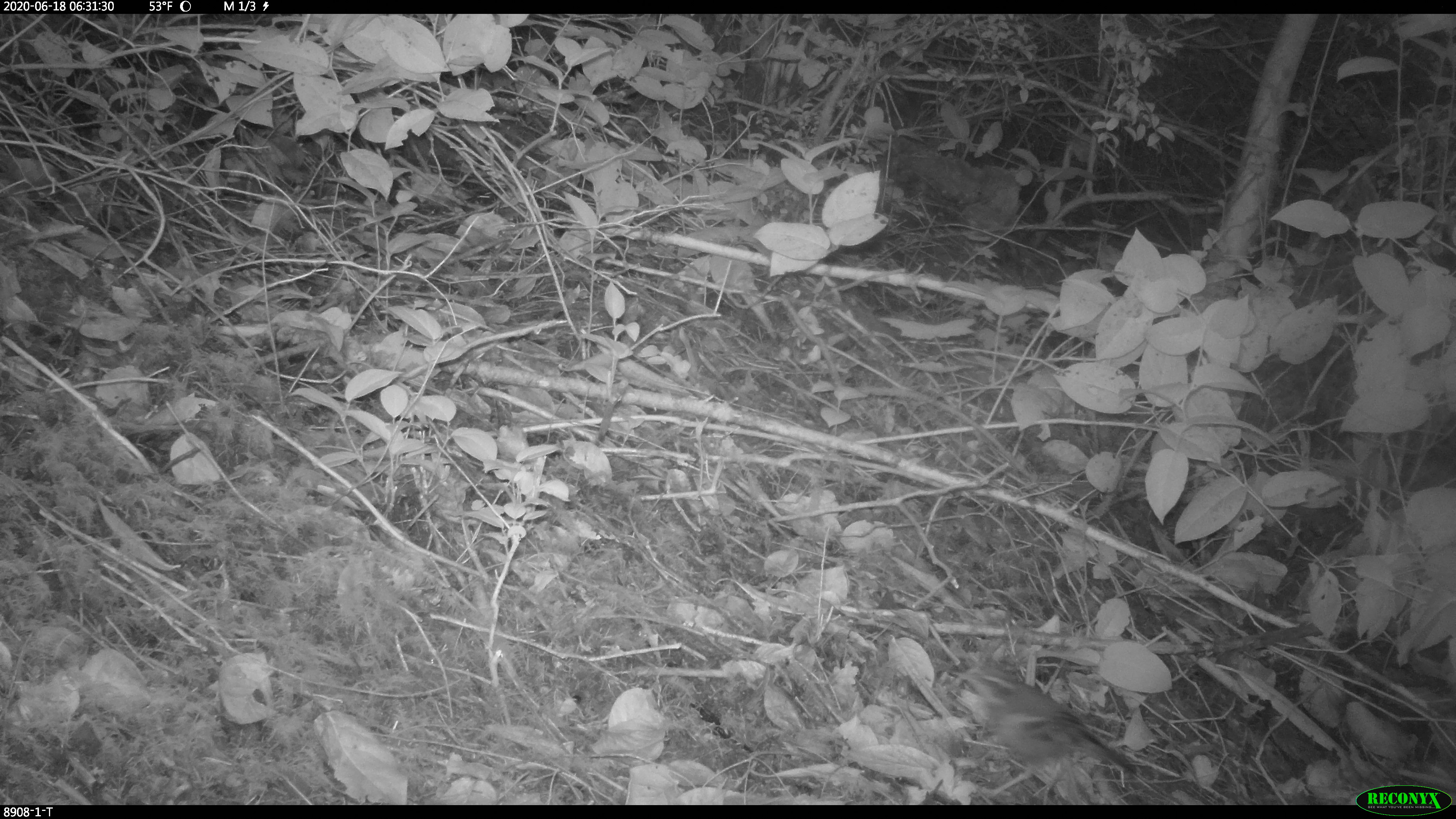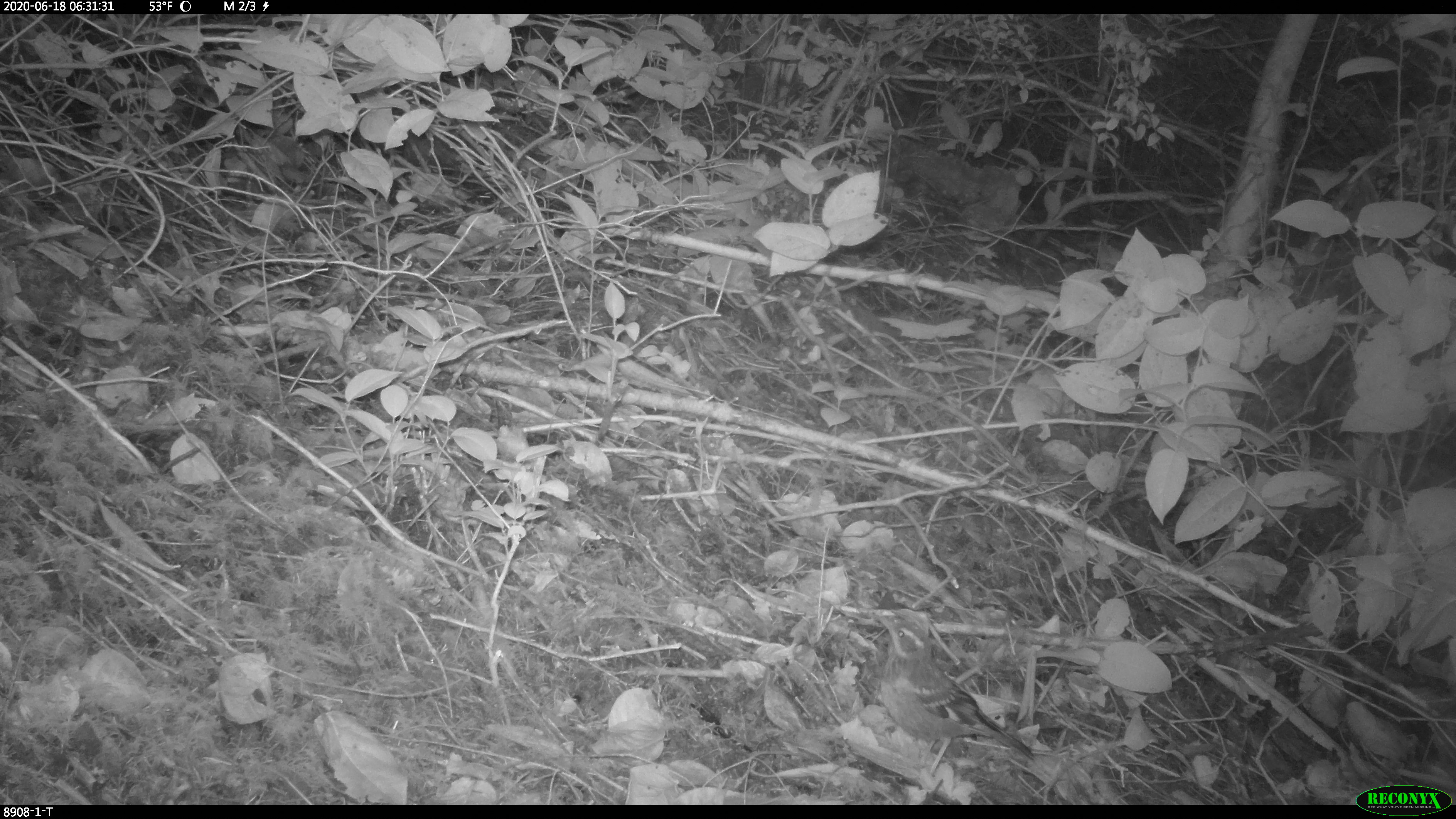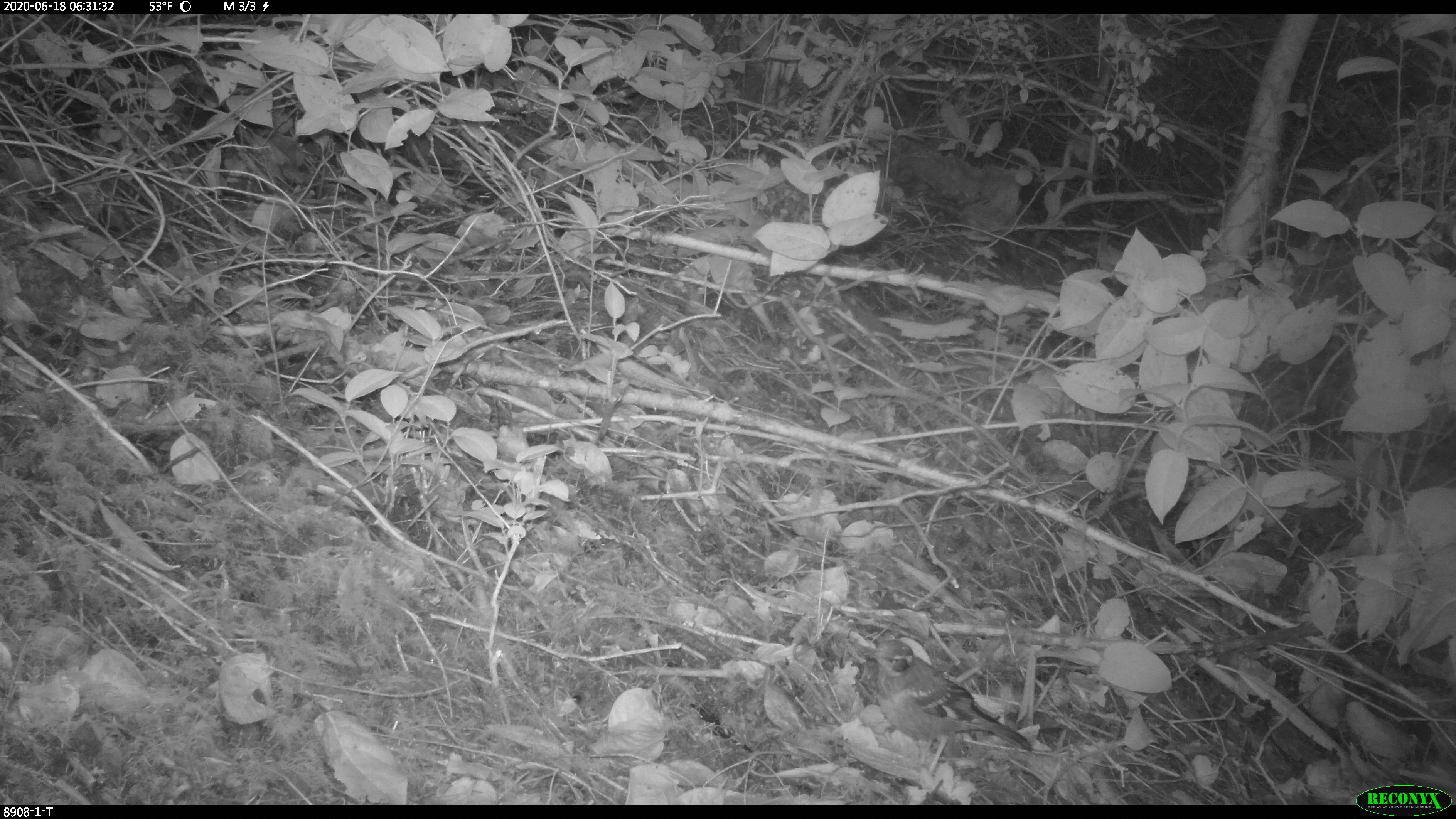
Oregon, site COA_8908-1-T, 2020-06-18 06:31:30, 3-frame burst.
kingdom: Animalia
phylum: Chordata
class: Aves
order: Passeriformes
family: Turdidae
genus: Ixoreus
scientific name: Ixoreus naevius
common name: varied thrush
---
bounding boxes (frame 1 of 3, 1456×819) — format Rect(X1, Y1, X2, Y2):
varied thrush: Rect(955, 672, 1141, 794)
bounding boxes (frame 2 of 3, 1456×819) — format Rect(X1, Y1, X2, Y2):
varied thrush: Rect(875, 616, 1036, 774)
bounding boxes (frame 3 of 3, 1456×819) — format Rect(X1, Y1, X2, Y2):
varied thrush: Rect(866, 638, 1037, 774)